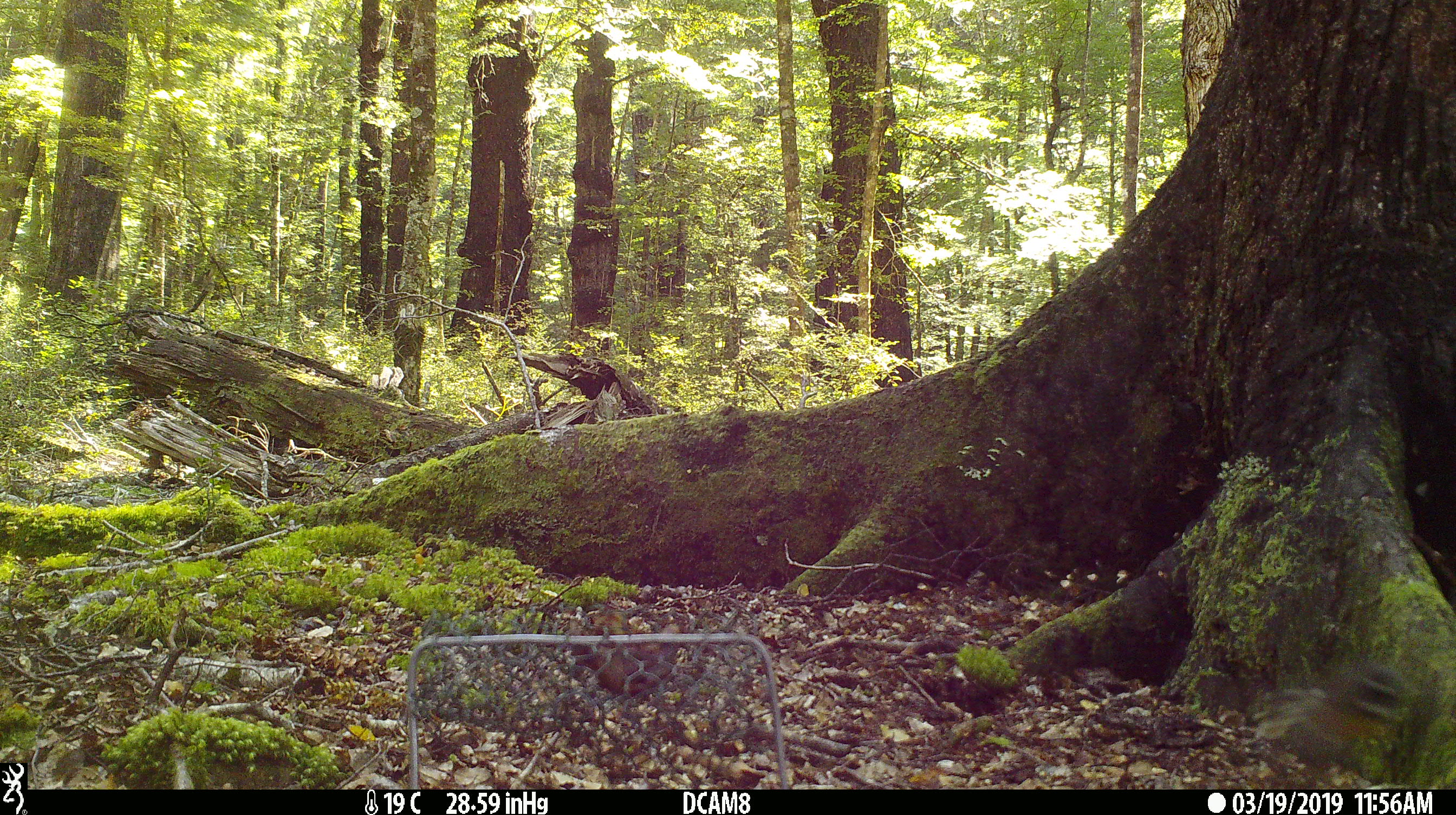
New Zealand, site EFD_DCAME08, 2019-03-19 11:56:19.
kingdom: Animalia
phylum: Chordata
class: Aves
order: Passeriformes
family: Rhipiduridae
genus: Rhipidura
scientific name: Rhipidura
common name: fantails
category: fantail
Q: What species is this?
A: Fantail (fantails) (Rhipidura).